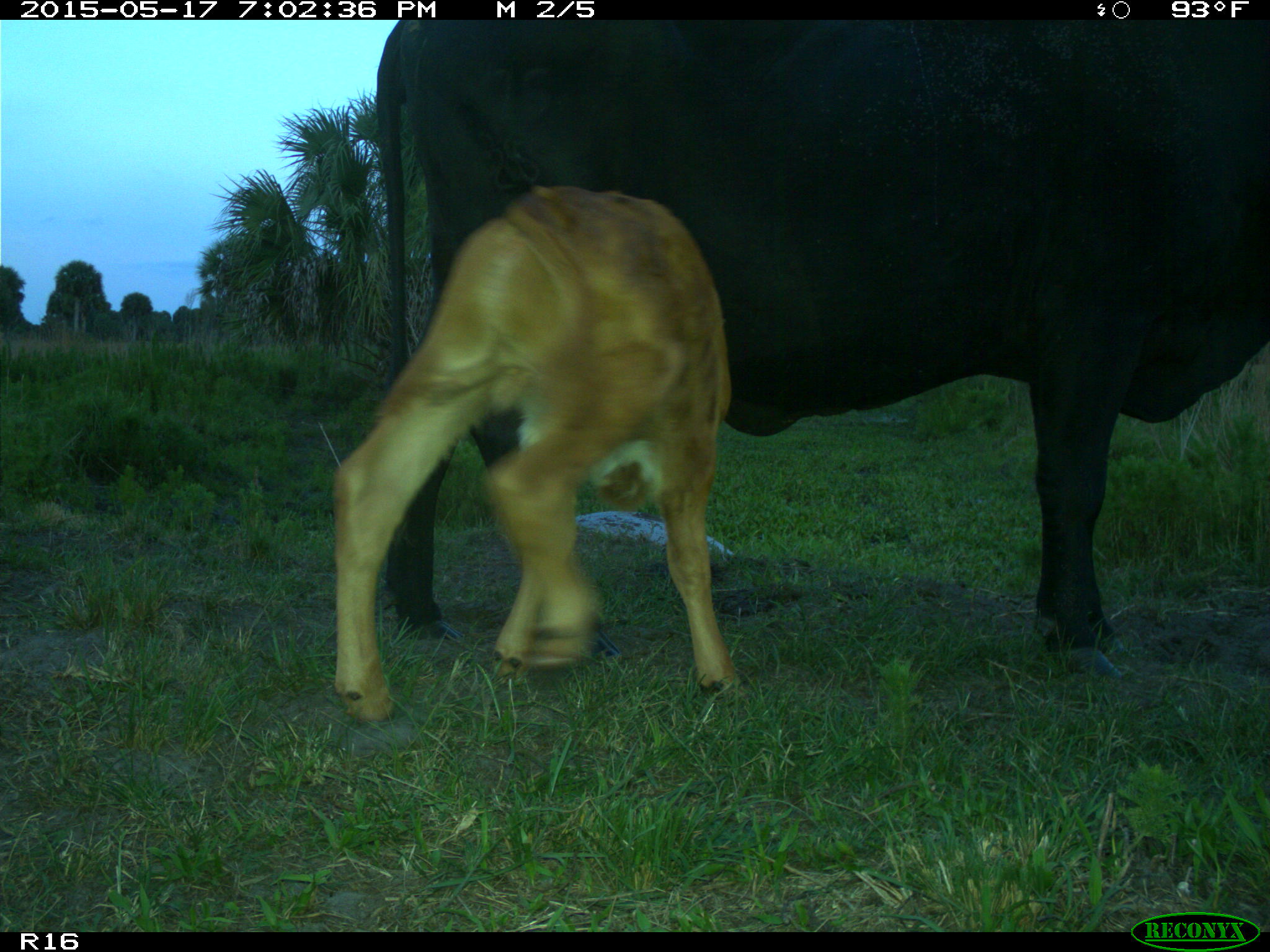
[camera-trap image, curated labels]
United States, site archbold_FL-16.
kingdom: Animalia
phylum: Chordata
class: Mammalia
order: Artiodactyla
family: Bovidae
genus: Bos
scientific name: Bos taurus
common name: domestic cow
Bos taurus (domestic cow).